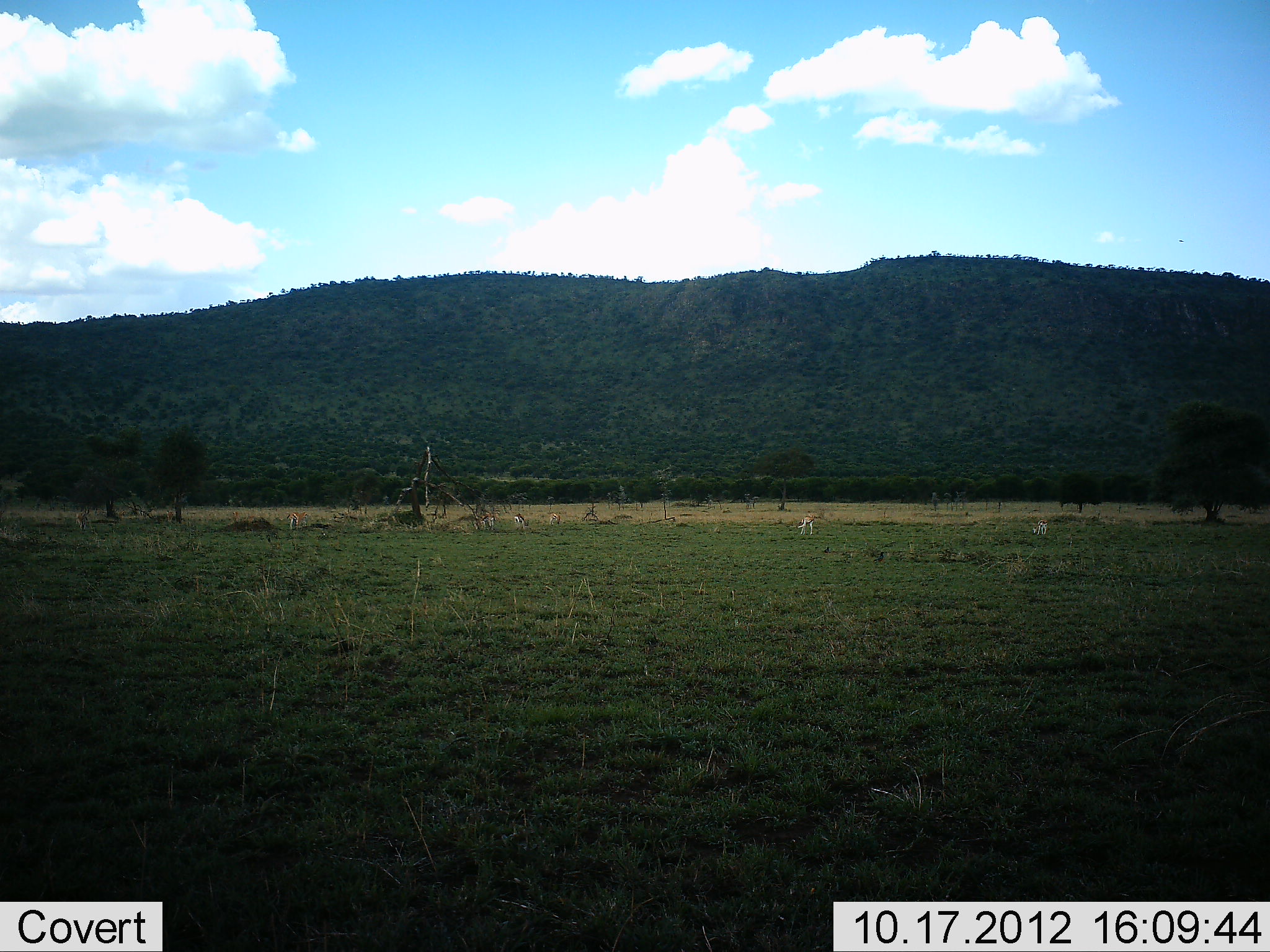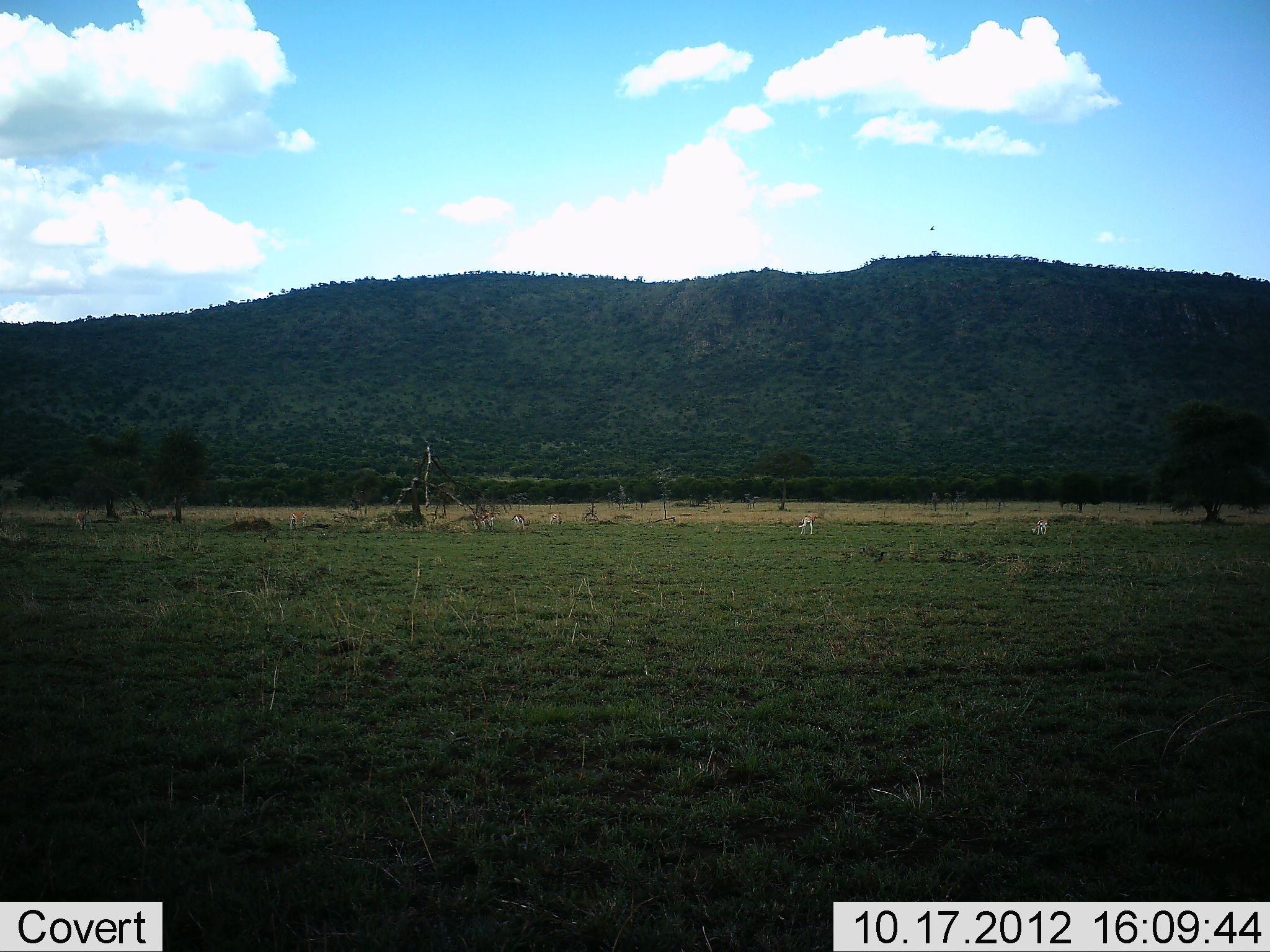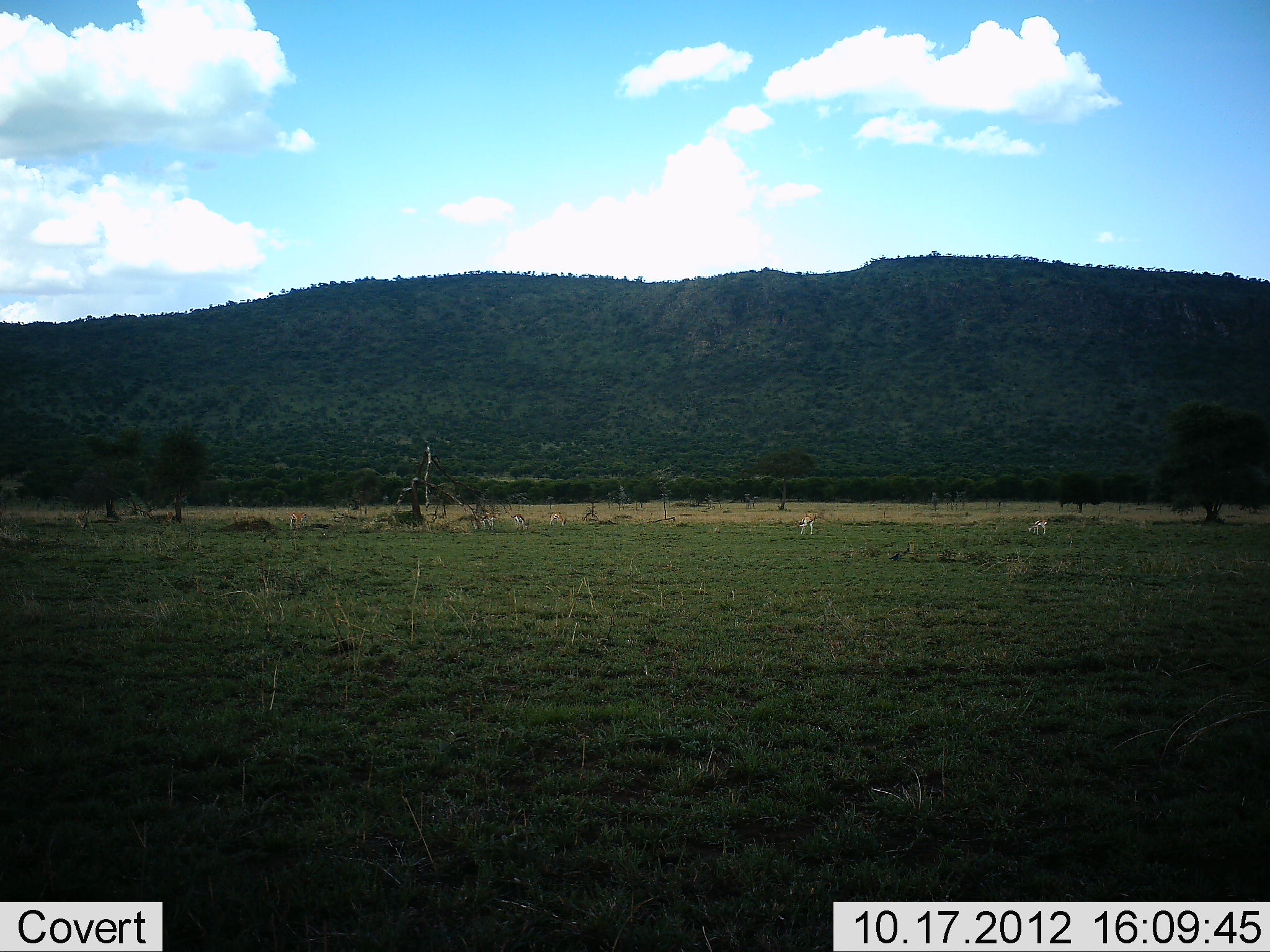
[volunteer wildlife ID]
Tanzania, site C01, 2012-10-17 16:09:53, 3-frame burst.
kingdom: Animalia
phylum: Chordata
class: Mammalia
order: Artiodactyla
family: Bovidae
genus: Eudorcas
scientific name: Eudorcas thomsonii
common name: thomson's gazelle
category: gazellethomsons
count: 4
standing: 62%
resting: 0%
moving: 0%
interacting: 0%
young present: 0%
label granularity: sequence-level